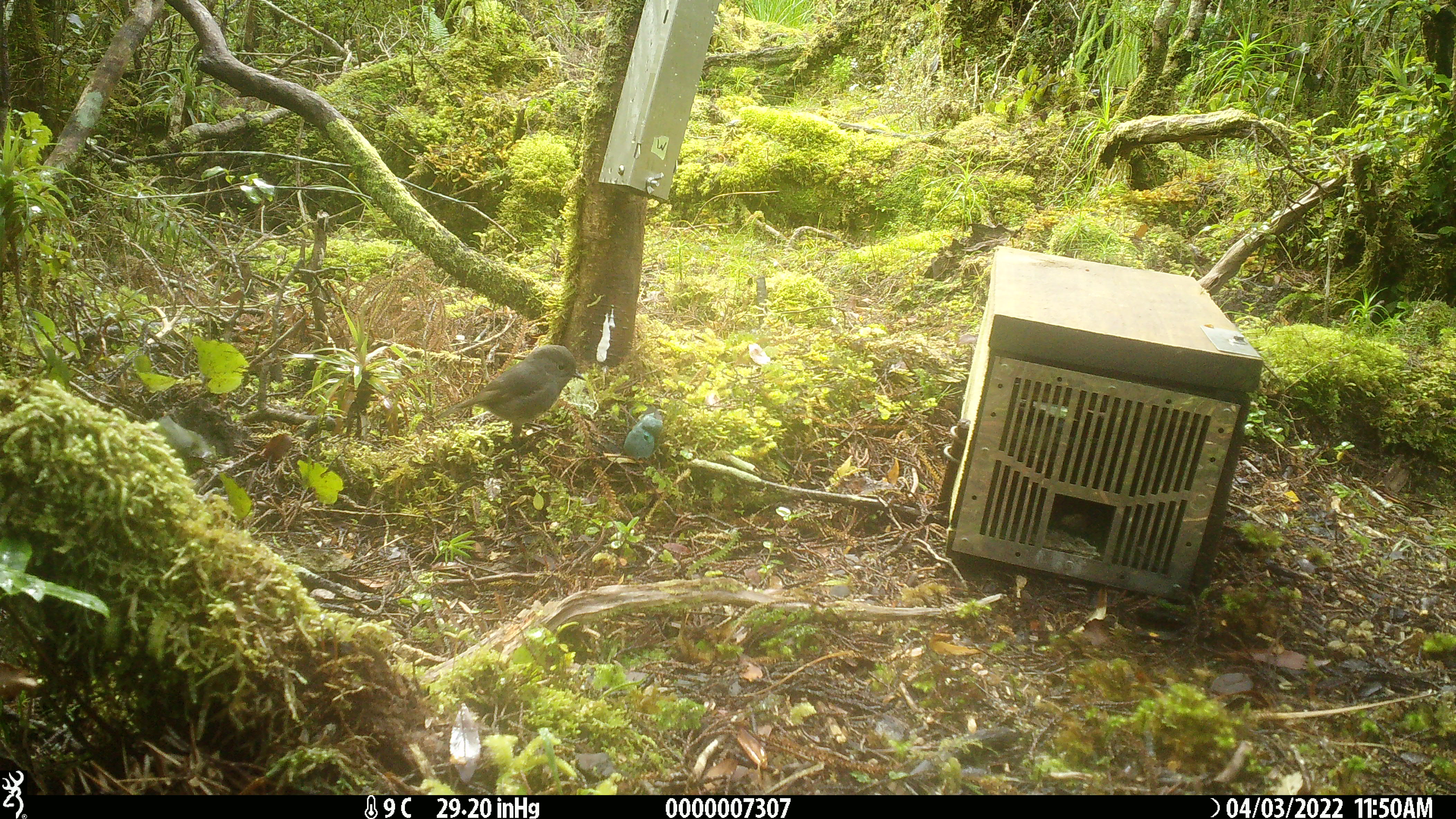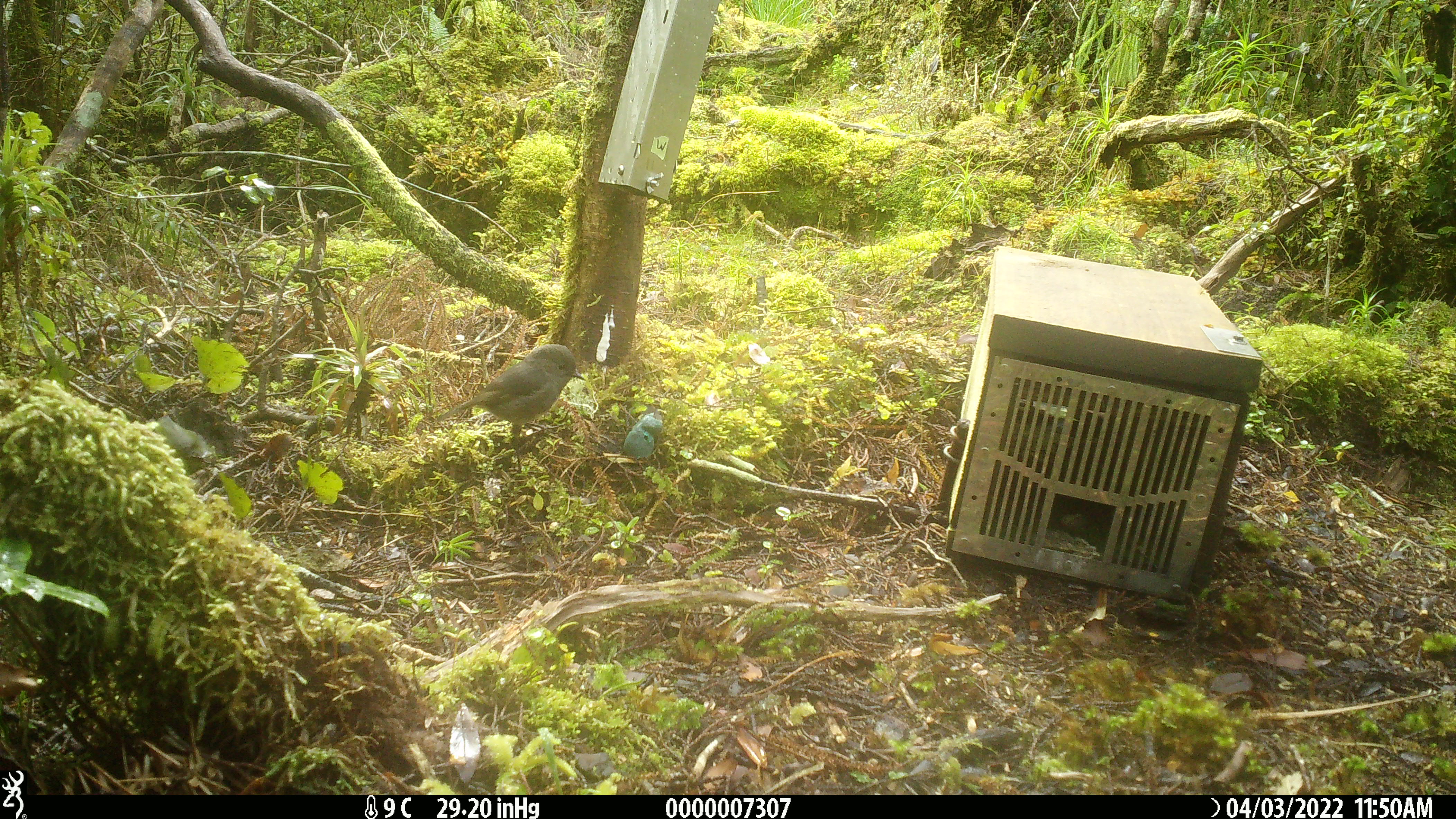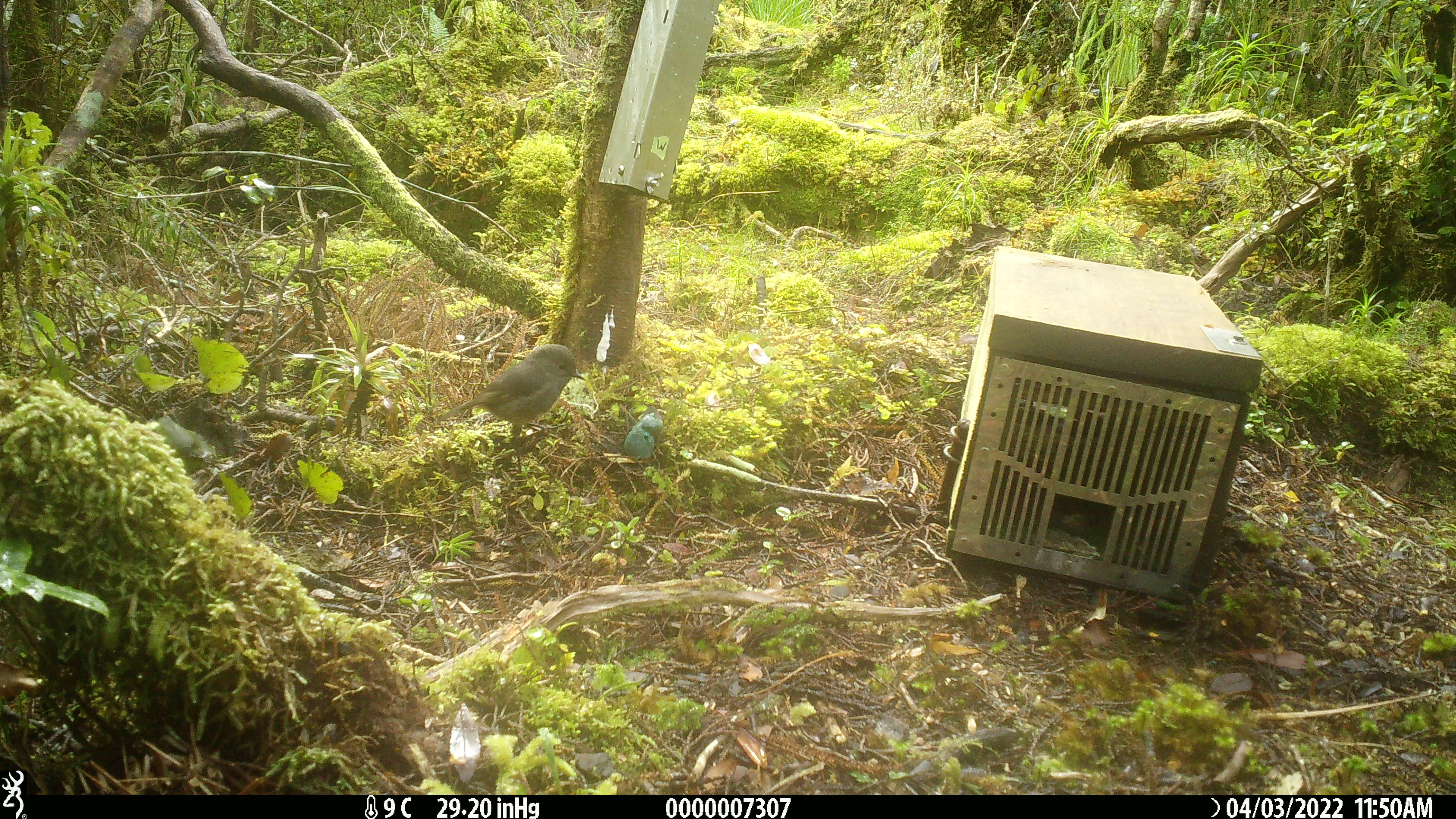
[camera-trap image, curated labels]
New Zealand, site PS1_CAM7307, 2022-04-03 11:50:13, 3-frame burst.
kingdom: Animalia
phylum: Chordata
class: Aves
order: Passeriformes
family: Petroicidae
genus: Petroica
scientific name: Petroica australis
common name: new zealand robin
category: robin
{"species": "robin (new zealand robin) (Petroica australis)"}